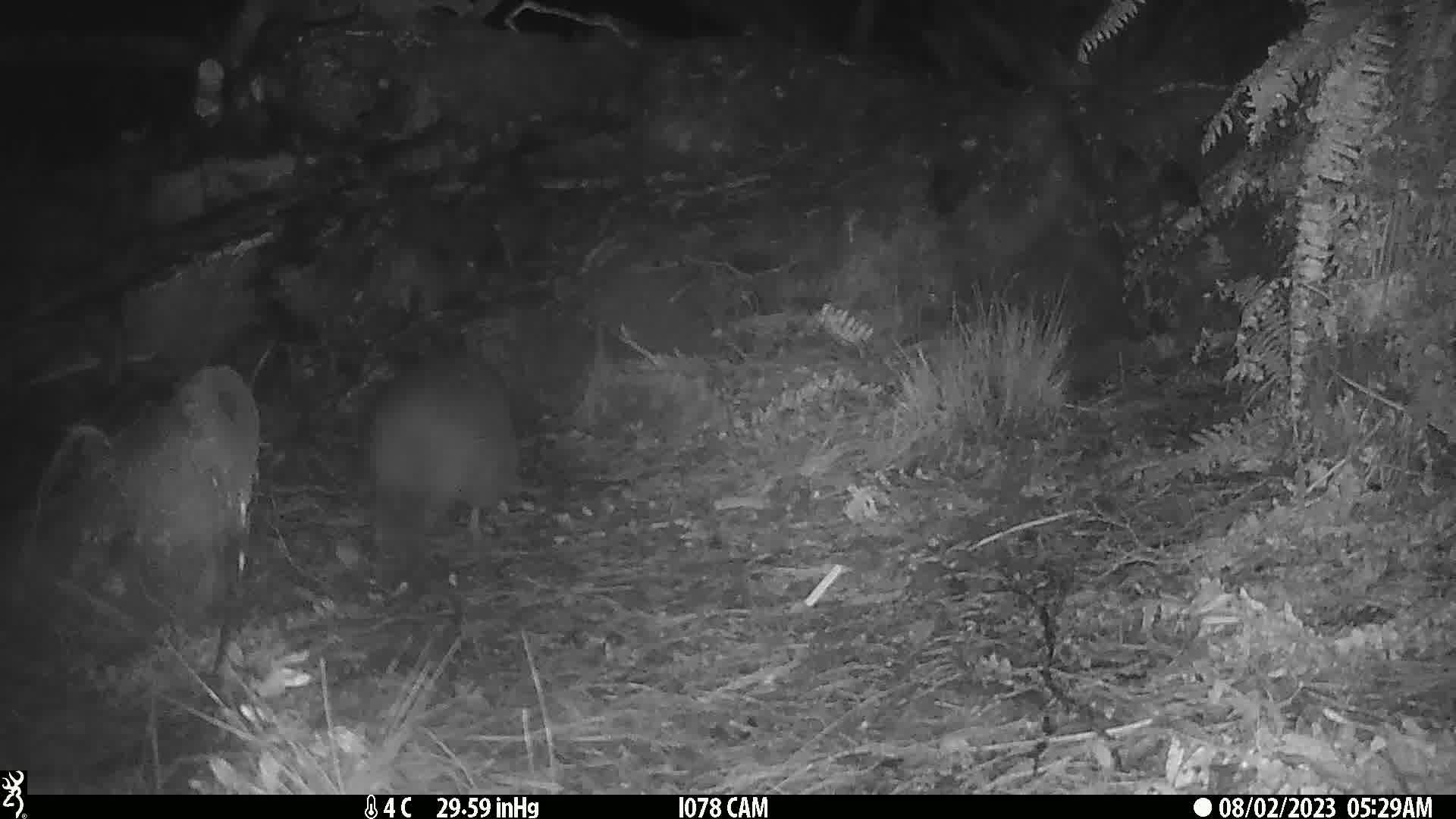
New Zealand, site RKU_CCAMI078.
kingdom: Animalia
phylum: Chordata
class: Aves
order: Apterygiformes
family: Apterygidae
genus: Apteryx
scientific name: Apteryx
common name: kiwi